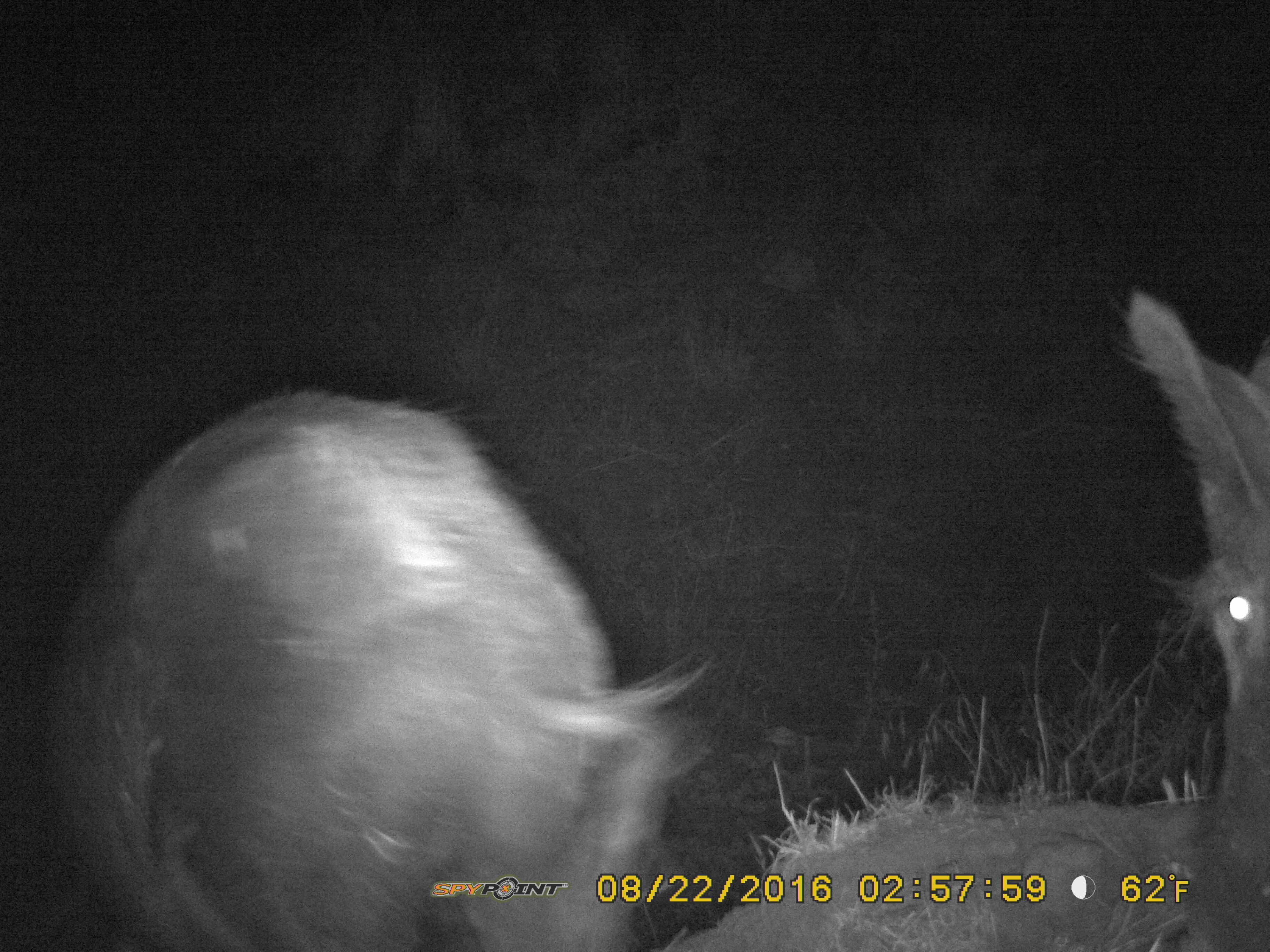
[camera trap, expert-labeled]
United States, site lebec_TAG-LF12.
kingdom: Animalia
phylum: Chordata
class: Mammalia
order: Artiodactyla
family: Suidae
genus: Sus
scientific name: Sus scrofa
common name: wild boar